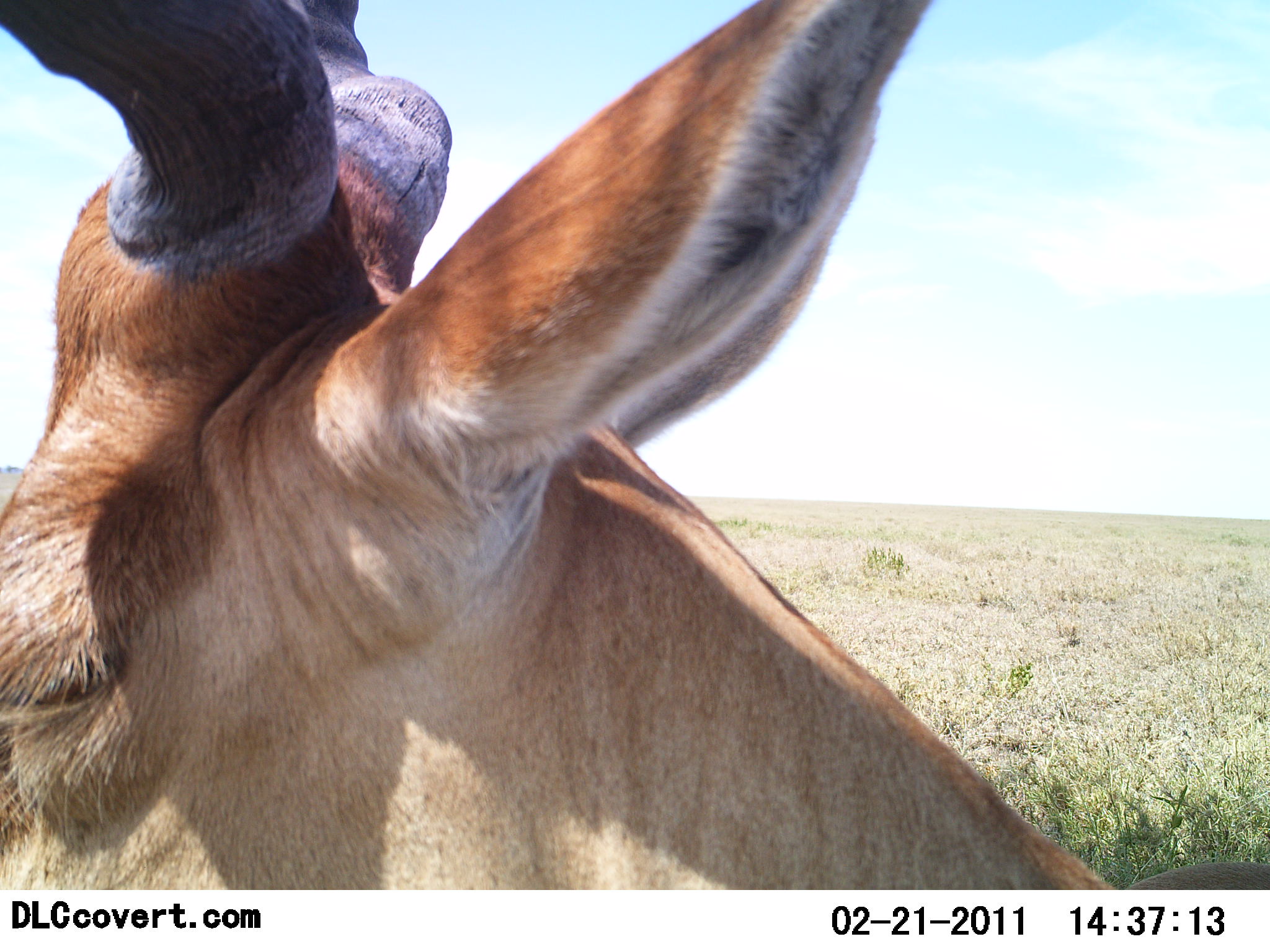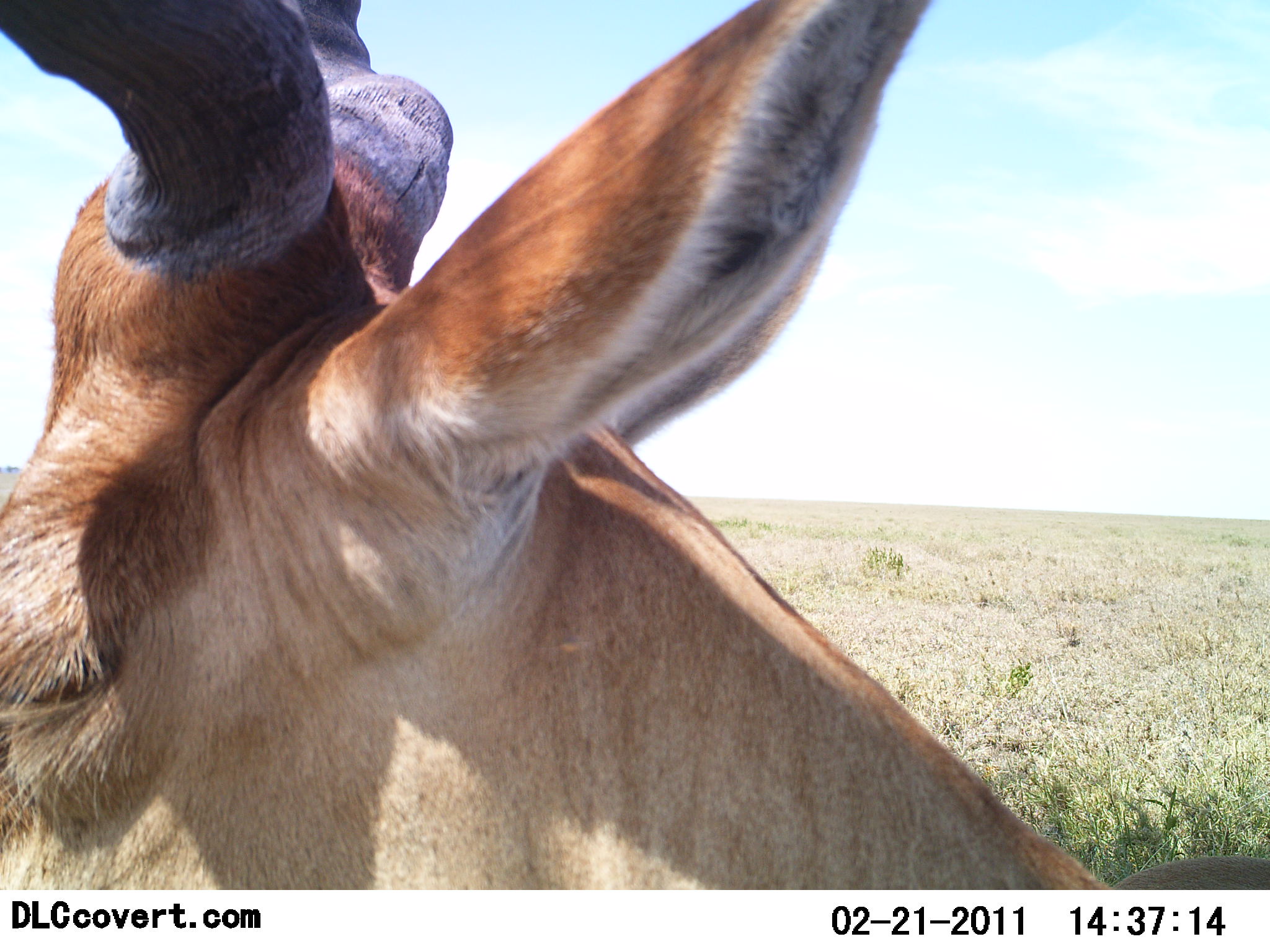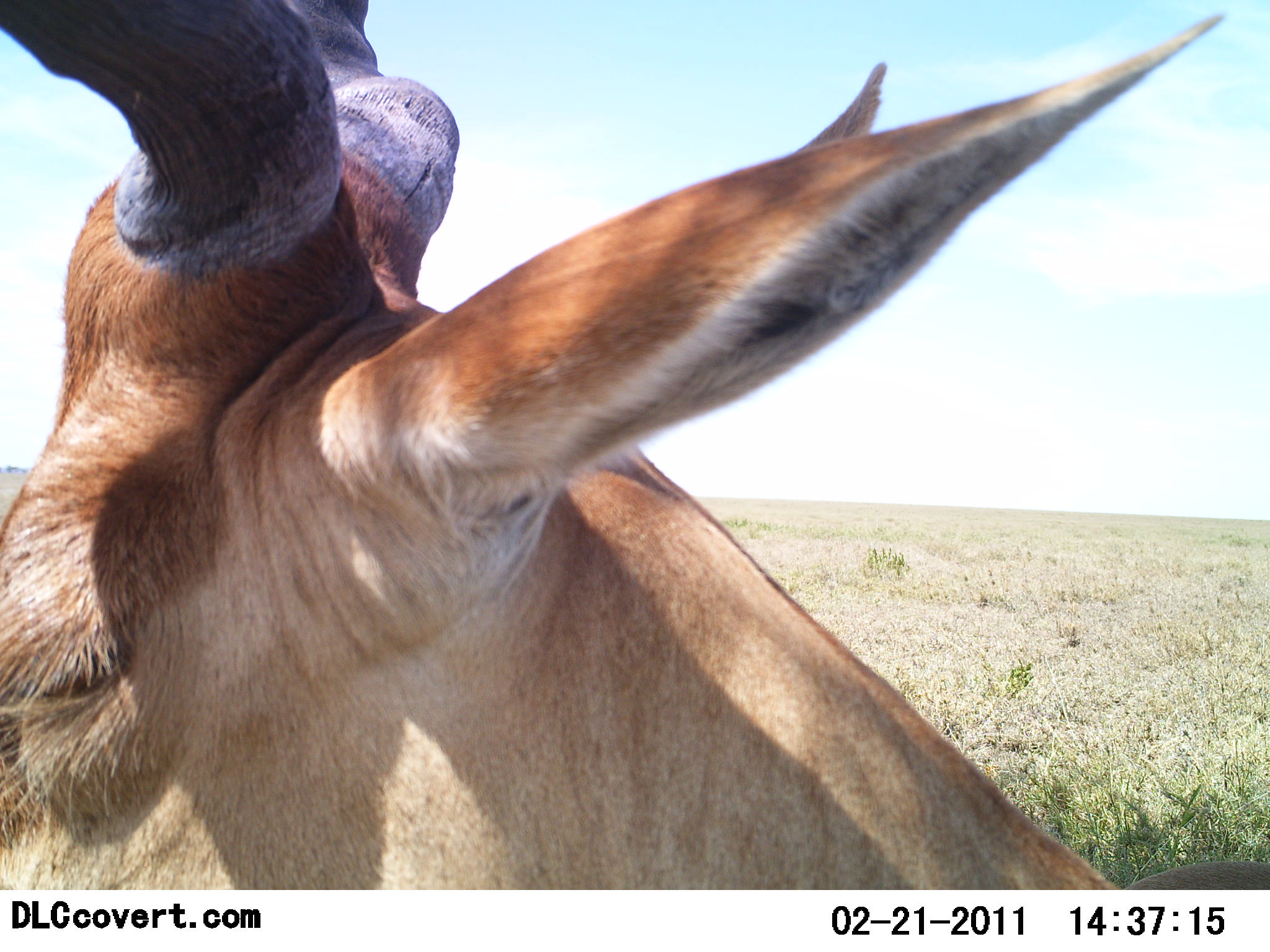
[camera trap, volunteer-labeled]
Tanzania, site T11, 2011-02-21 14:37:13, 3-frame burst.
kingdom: Animalia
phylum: Chordata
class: Mammalia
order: Artiodactyla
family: Bovidae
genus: Alcelaphus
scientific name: Alcelaphus buselaphus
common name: hartebeest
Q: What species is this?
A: Hartebeest (Alcelaphus buselaphus).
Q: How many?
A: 1.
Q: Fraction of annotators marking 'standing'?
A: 90%.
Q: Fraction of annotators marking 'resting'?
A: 10%.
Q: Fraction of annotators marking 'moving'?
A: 0%.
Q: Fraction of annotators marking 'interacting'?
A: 0%.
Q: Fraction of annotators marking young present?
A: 0%.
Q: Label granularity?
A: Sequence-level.